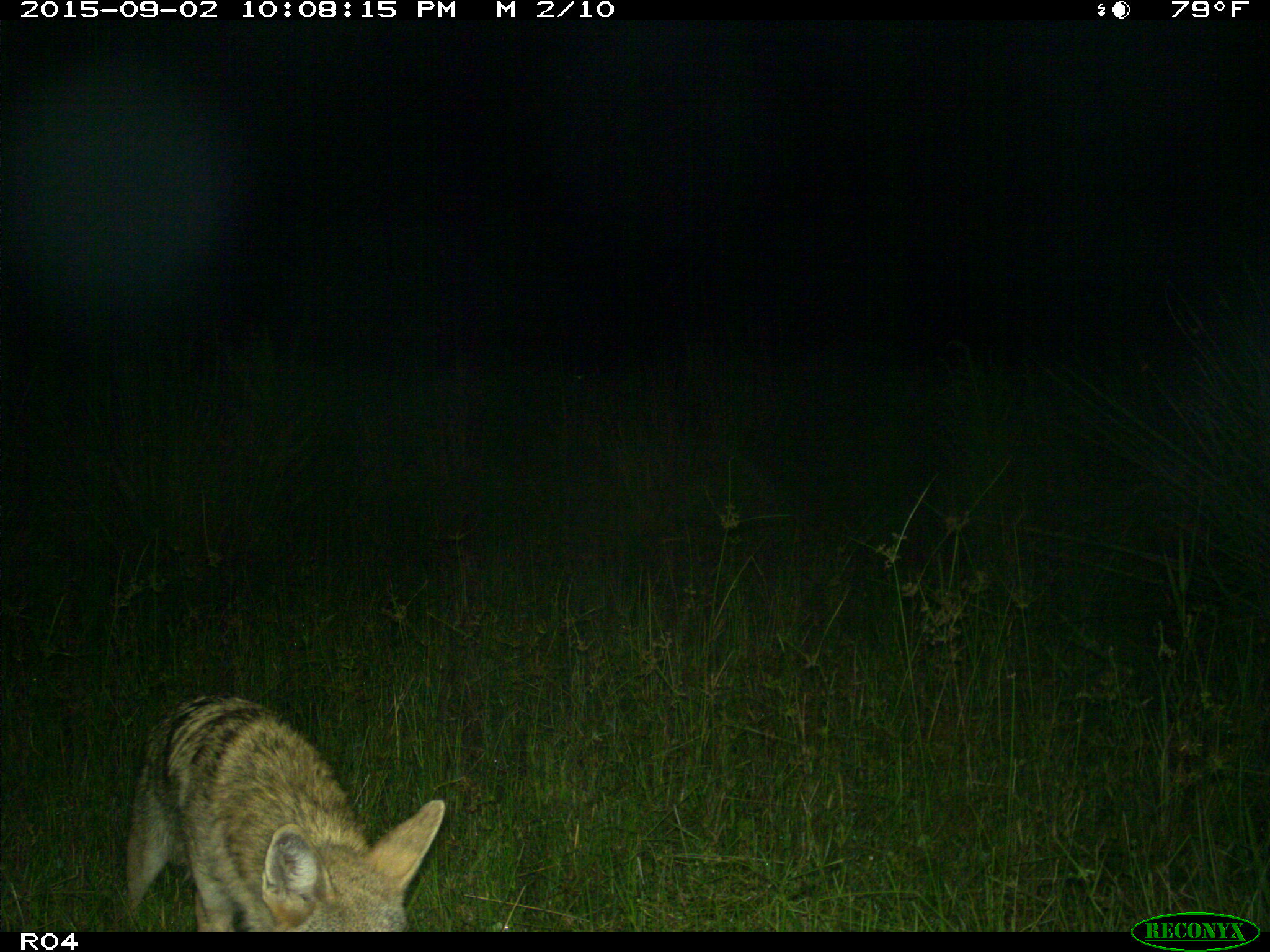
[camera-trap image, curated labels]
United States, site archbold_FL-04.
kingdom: Animalia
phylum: Chordata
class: Mammalia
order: Carnivora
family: Canidae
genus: Canis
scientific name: Canis latrans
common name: coyote